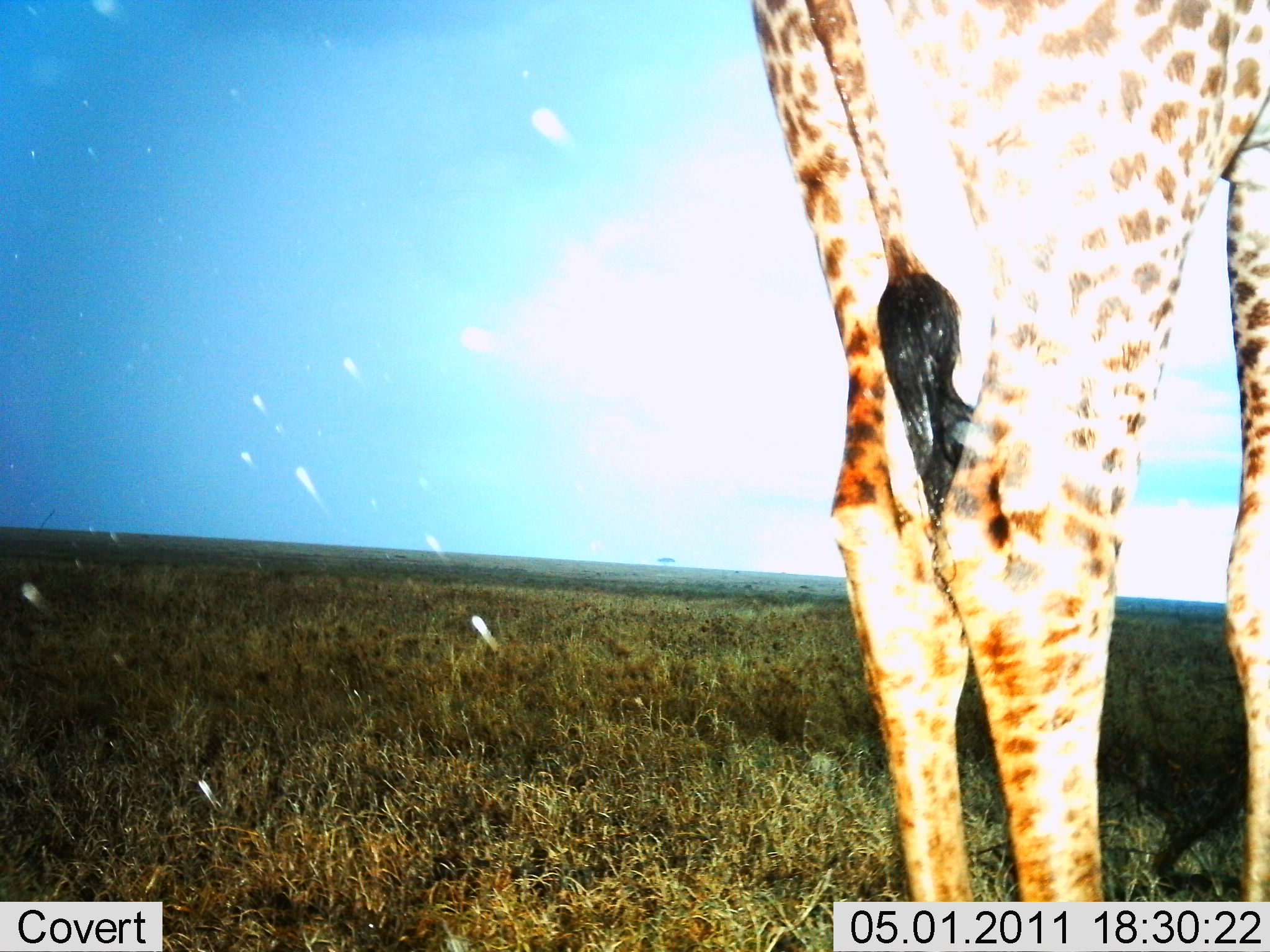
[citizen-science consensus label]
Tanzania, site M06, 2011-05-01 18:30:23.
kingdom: Animalia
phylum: Chordata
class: Mammalia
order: Artiodactyla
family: Giraffidae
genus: Giraffa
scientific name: Giraffa camelopardalis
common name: giraffe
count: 1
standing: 100%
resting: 0%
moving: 0%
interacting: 0%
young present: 0%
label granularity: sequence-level